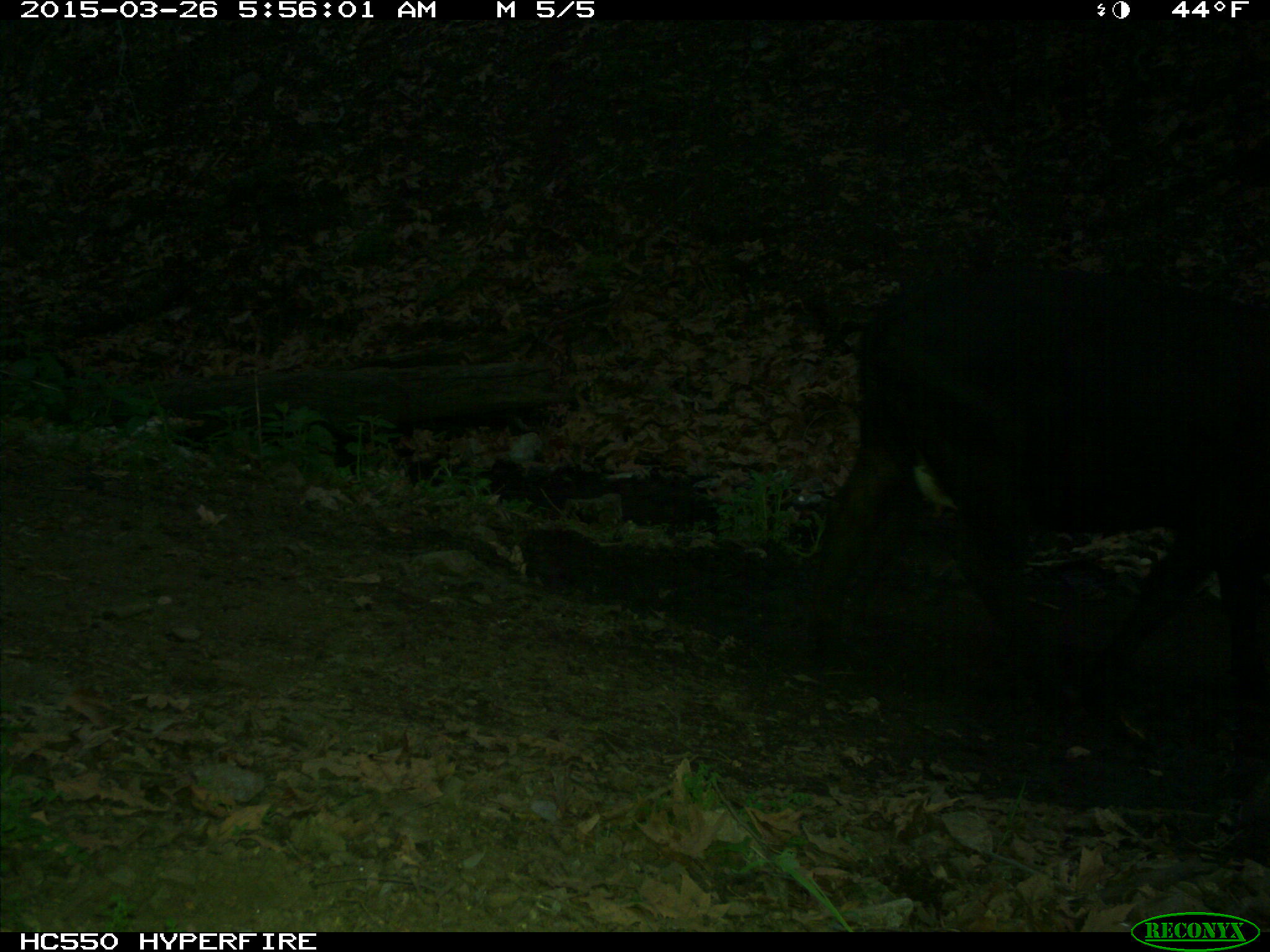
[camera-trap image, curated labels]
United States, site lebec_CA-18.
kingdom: Animalia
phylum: Chordata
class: Mammalia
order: Artiodactyla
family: Bovidae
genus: Bos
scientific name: Bos taurus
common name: domestic cow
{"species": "Bos taurus (domestic cow)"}